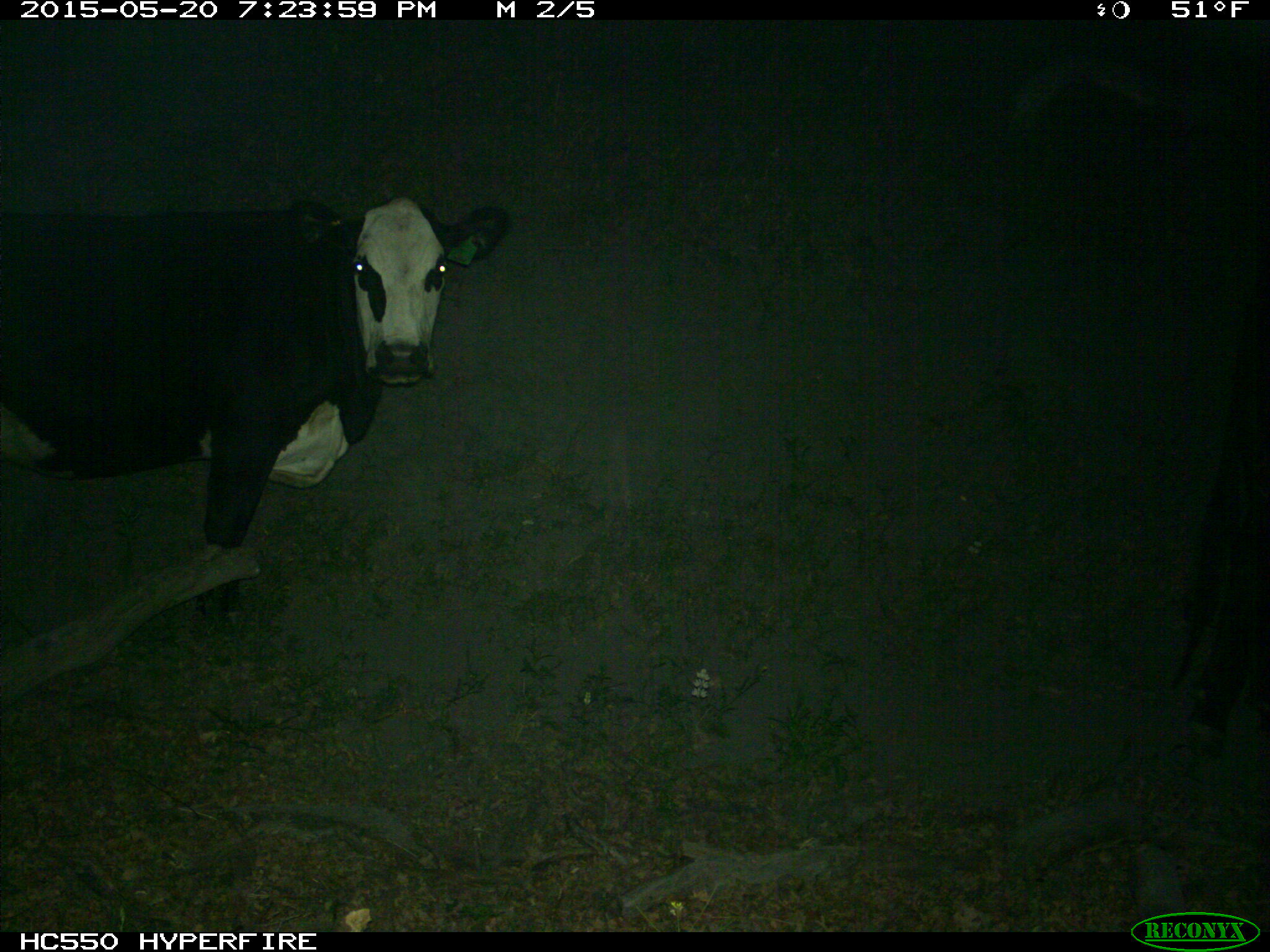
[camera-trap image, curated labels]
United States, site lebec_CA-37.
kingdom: Animalia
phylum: Chordata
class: Mammalia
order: Artiodactyla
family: Bovidae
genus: Bos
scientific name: Bos taurus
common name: domestic cow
Bos taurus (domestic cow).